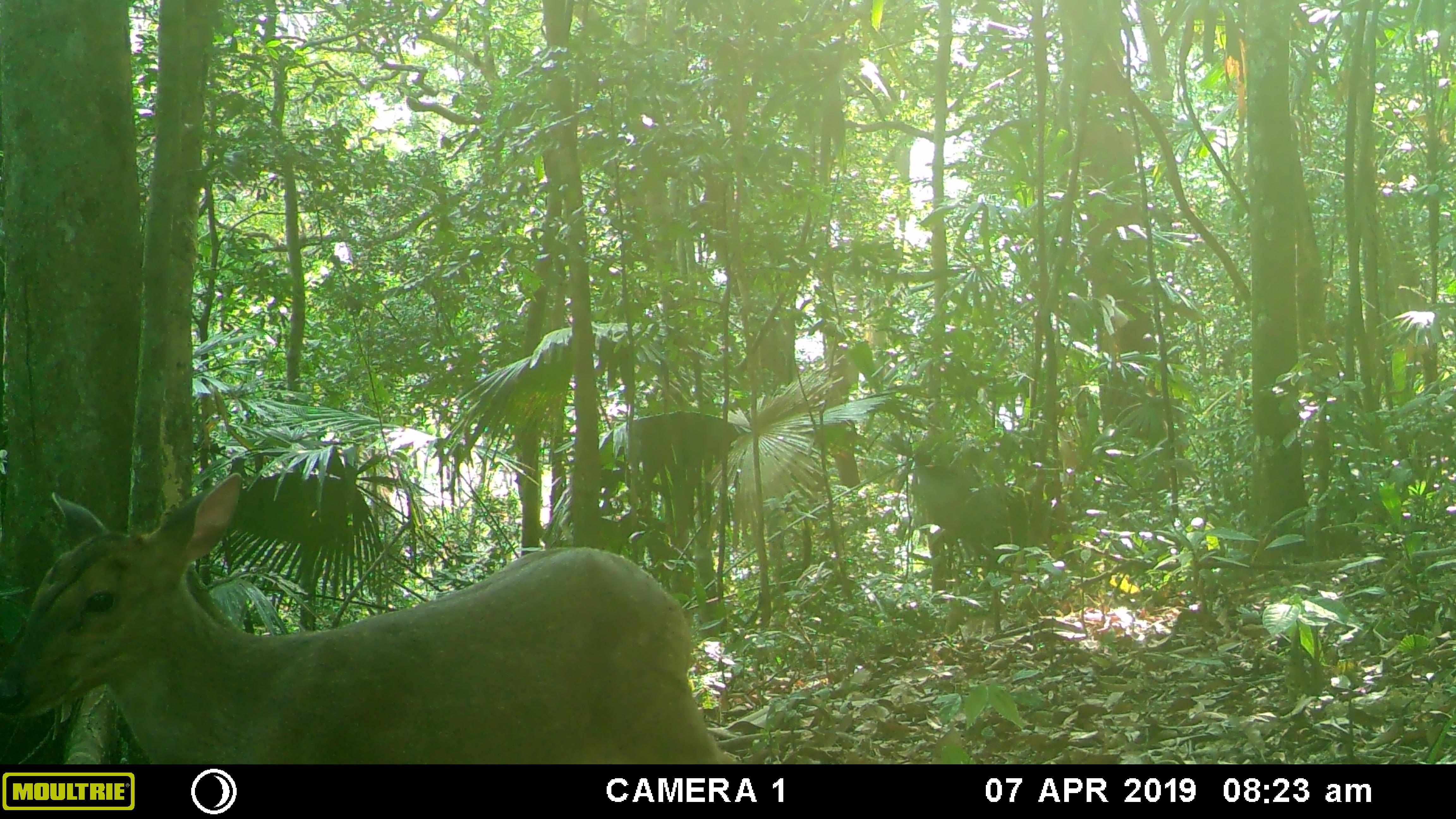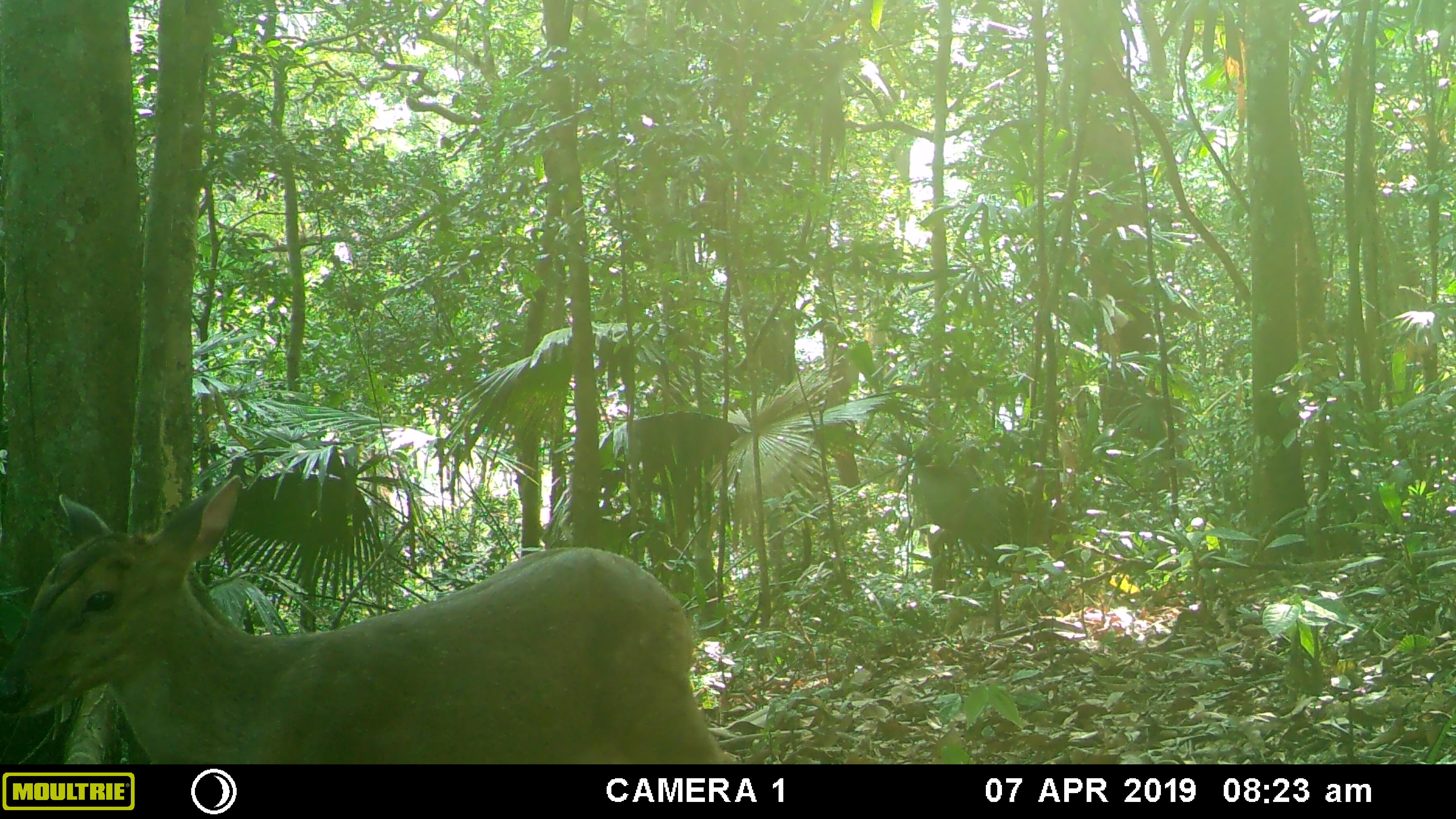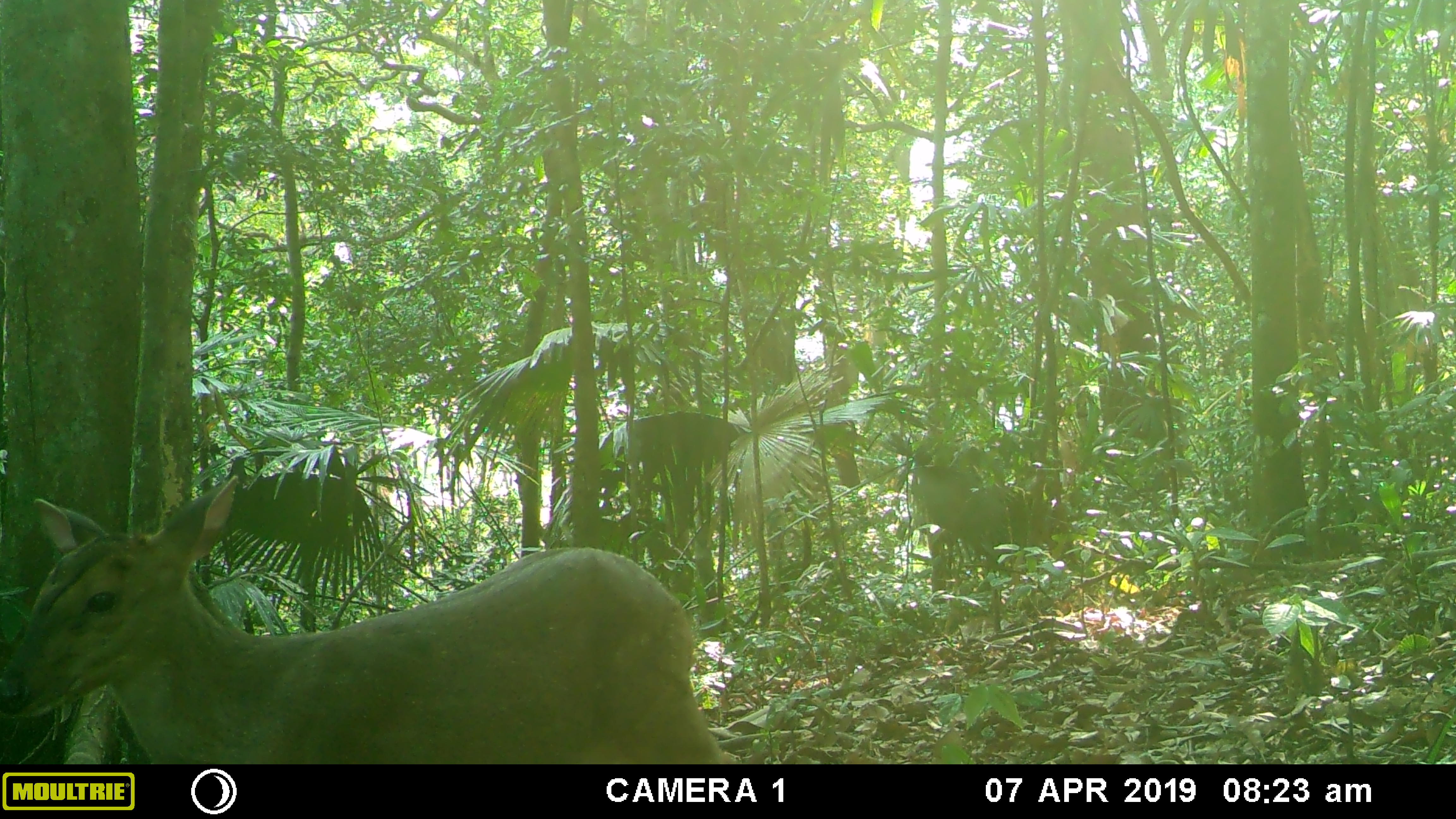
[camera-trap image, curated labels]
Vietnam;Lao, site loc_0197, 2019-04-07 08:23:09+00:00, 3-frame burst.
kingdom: Animalia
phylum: Chordata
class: Mammalia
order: Artiodactyla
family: Cervidae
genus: Muntiacus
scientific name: Muntiacus vuquangensis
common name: large-antlered muntjac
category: large antlered muntjac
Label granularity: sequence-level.